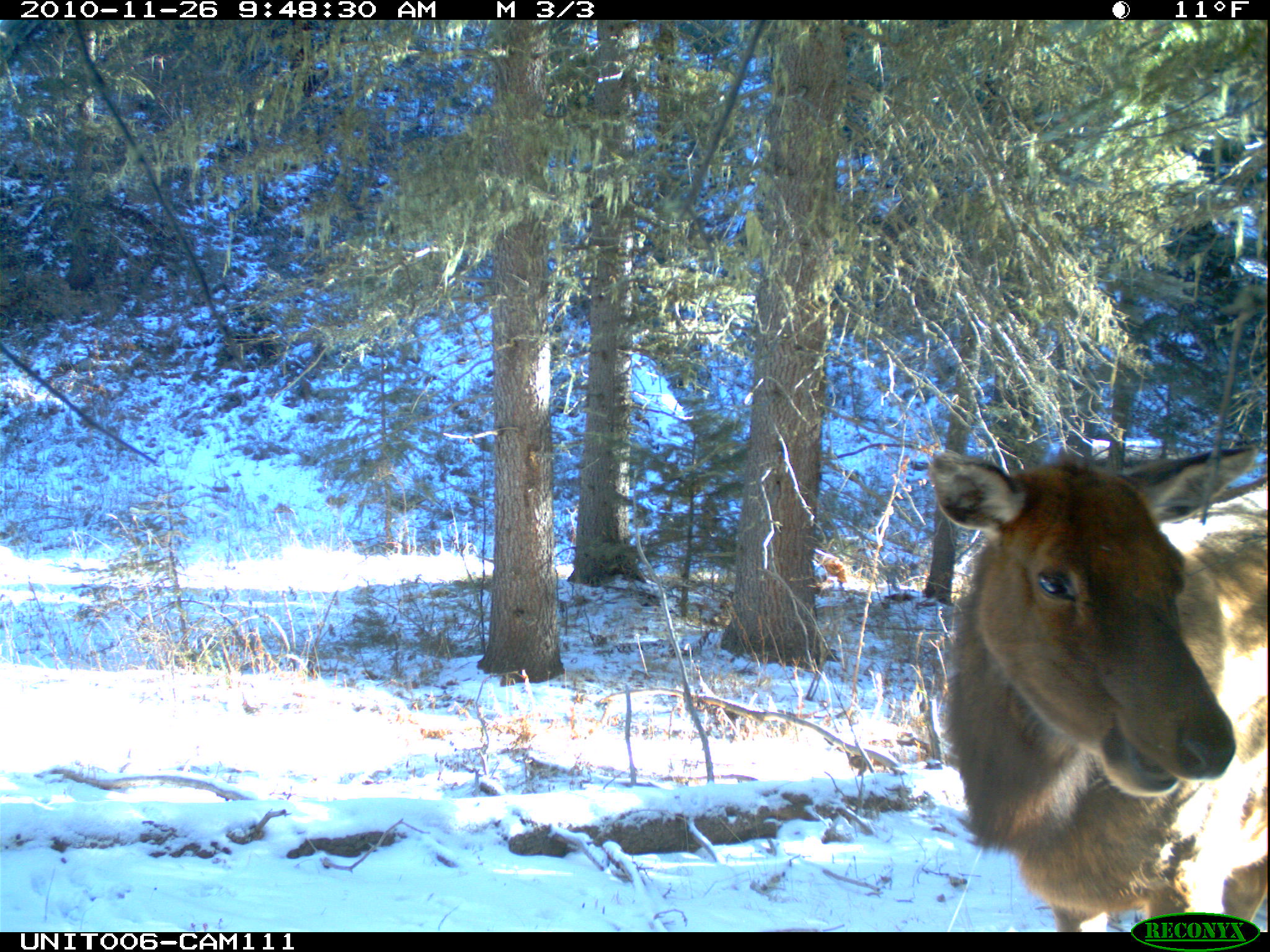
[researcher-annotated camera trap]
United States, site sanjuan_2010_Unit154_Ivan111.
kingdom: Animalia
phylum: Chordata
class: Mammalia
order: Artiodactyla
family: Cervidae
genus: Cervus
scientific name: Cervus elaphus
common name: red deer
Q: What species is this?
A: Cervus elaphus (red deer).